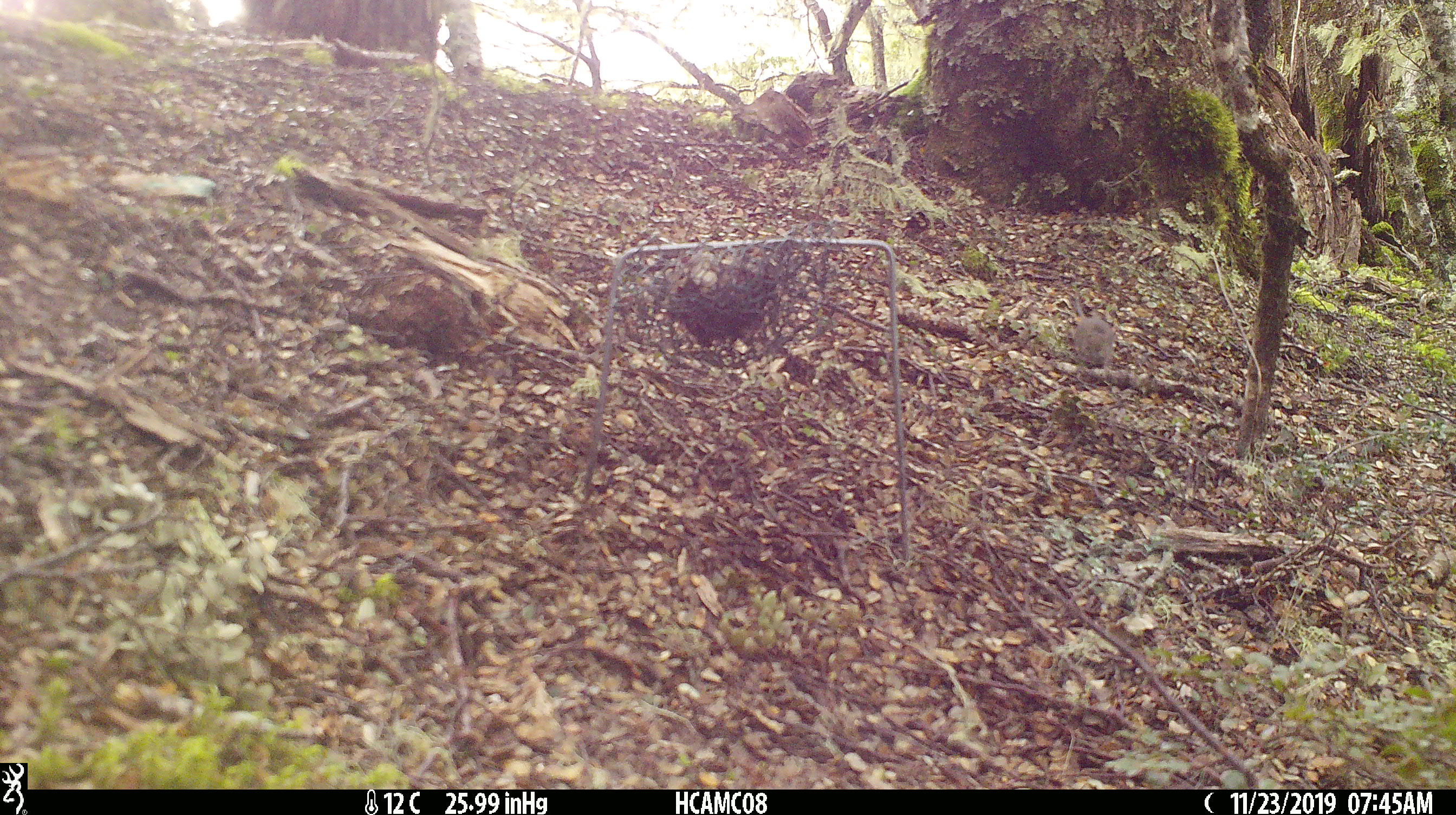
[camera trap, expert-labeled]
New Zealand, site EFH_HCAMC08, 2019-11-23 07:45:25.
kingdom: Animalia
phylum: Chordata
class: Mammalia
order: Rodentia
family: Muridae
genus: Mus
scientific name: Mus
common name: mouse